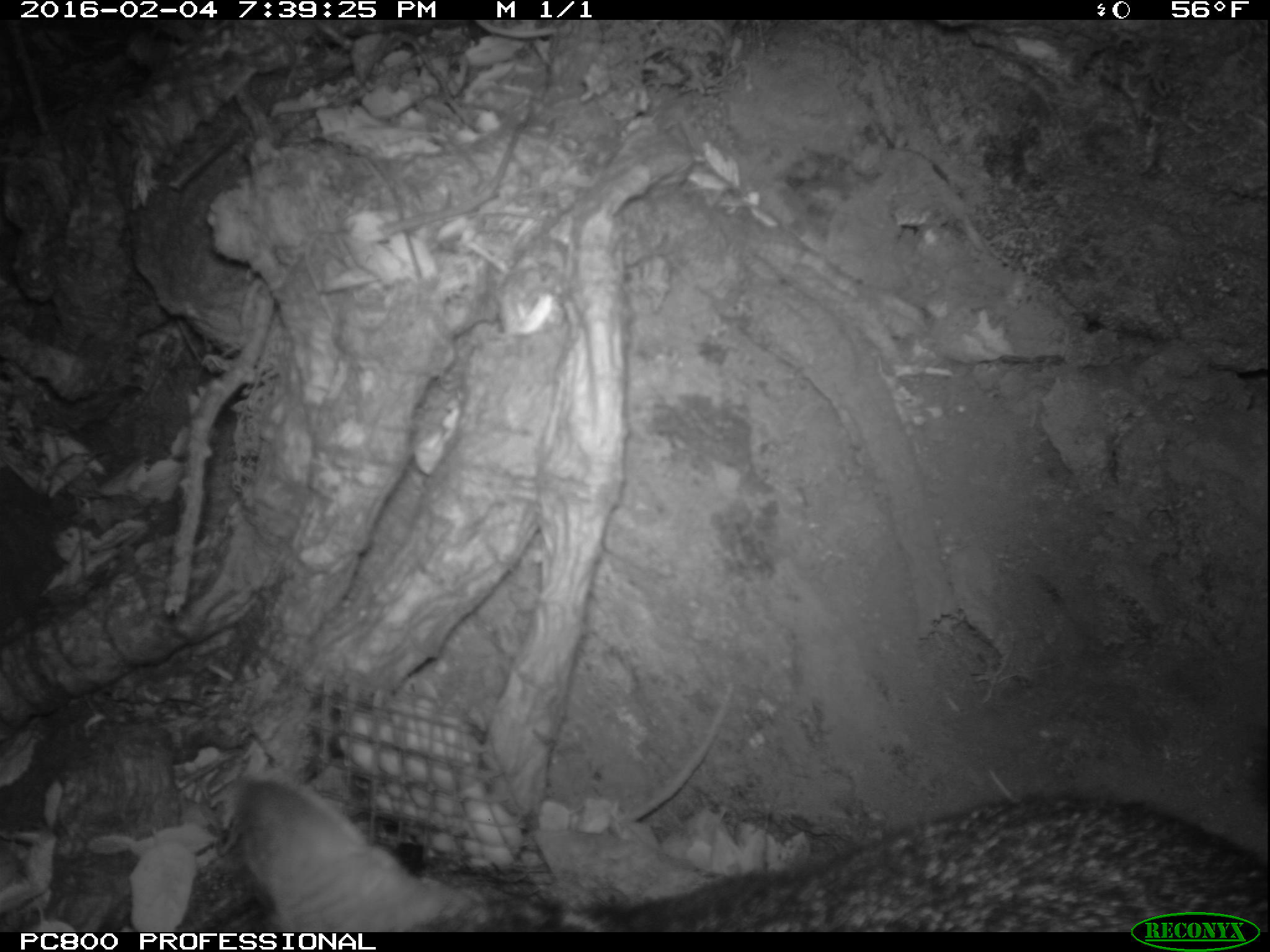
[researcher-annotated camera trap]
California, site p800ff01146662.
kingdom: Animalia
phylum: Chordata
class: Mammalia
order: Carnivora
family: Canidae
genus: Urocyon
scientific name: Urocyon littoralis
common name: island fox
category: fox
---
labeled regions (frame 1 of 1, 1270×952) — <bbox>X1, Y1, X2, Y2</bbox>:
fox: <bbox>233, 771, 1269, 930</bbox>